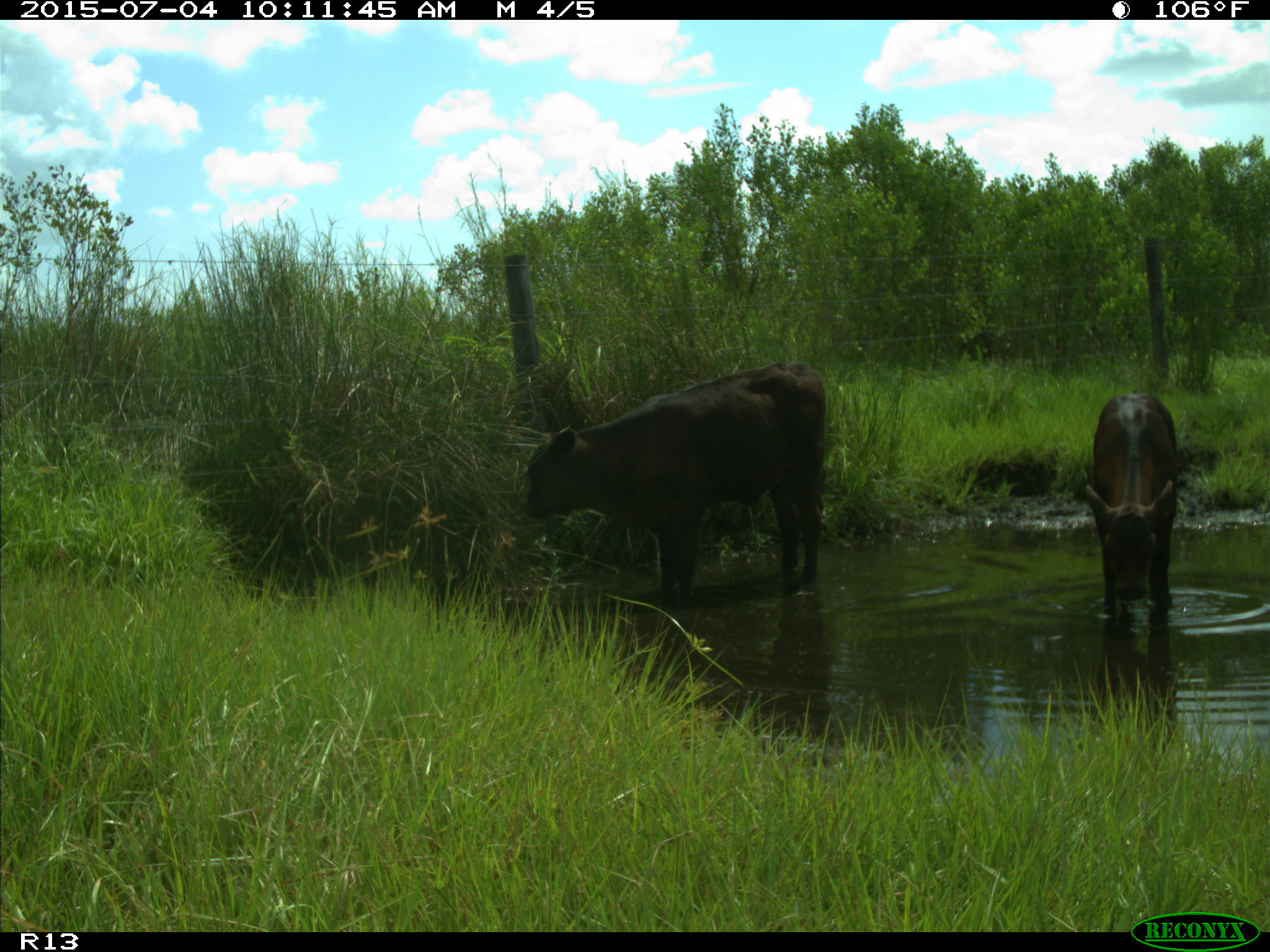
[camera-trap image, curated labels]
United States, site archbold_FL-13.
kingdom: Animalia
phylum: Chordata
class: Mammalia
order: Artiodactyla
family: Bovidae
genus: Bos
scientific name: Bos taurus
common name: domestic cow